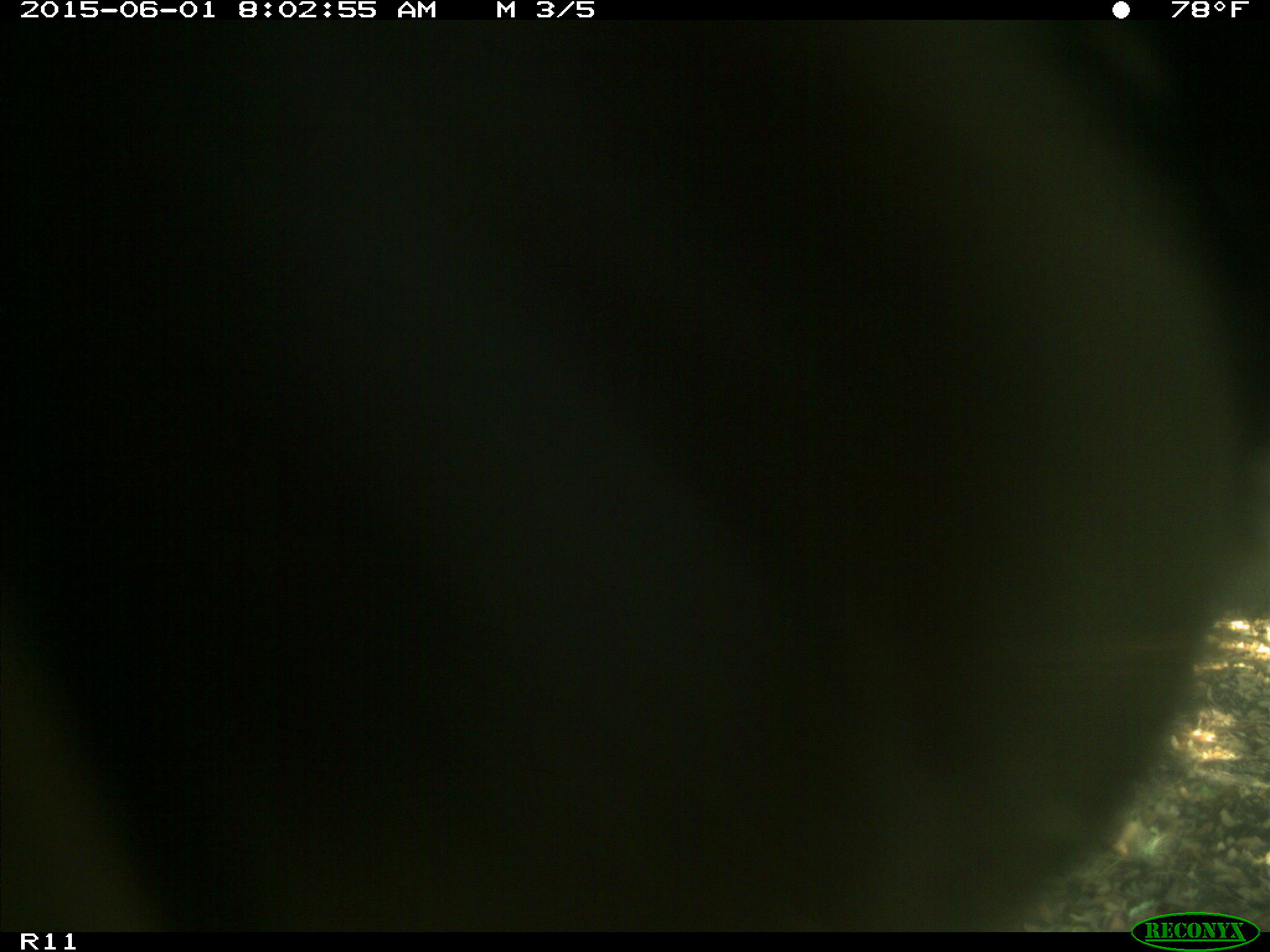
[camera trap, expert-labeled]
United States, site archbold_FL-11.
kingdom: Animalia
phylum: Chordata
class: Mammalia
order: Artiodactyla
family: Bovidae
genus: Bos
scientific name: Bos taurus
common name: domestic cow